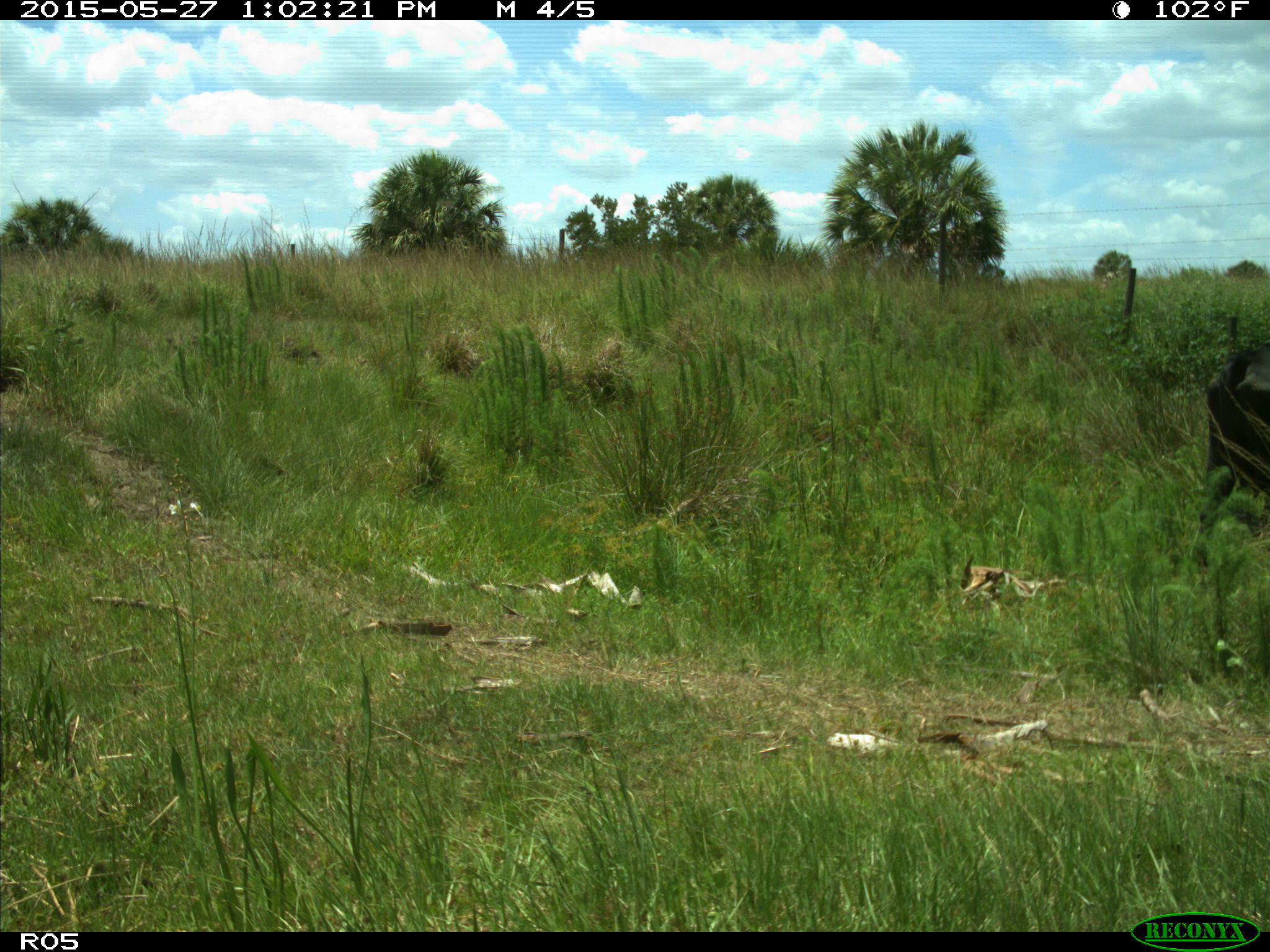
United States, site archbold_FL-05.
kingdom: Animalia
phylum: Chordata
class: Mammalia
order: Artiodactyla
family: Bovidae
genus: Bos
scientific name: Bos taurus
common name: domestic cow